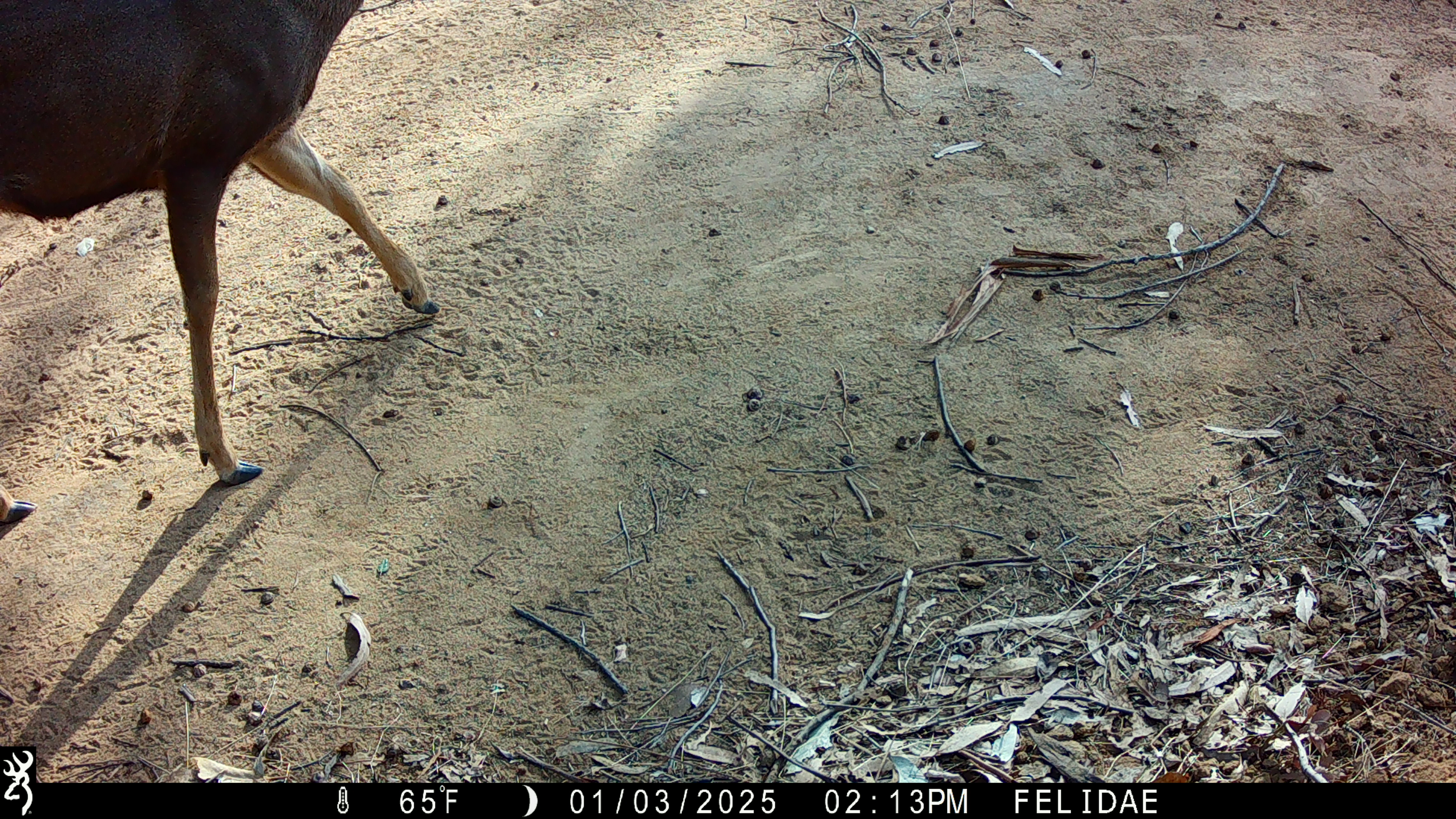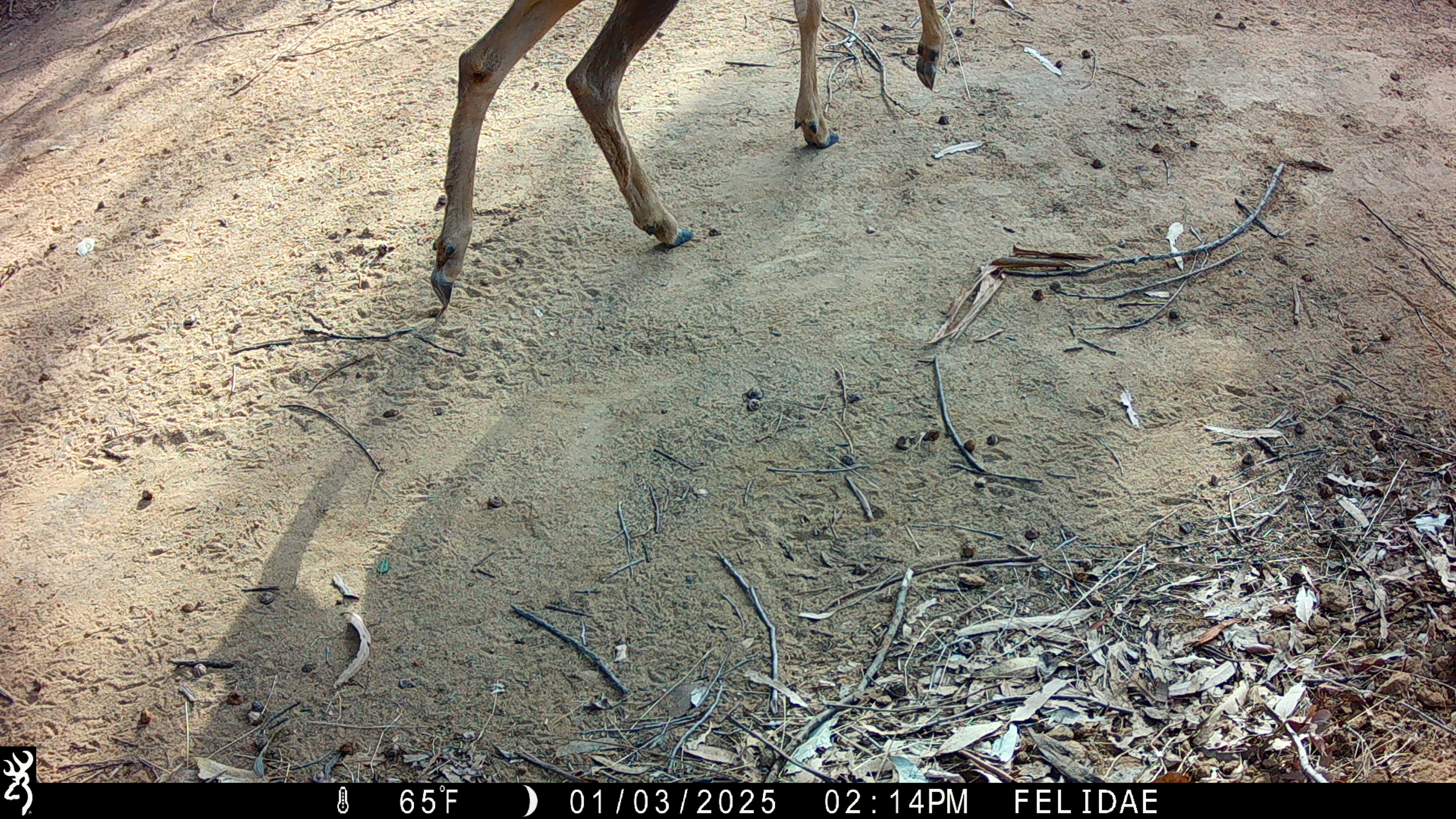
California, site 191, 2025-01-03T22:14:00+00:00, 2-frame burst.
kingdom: Animalia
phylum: Chordata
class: Mammalia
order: Artiodactyla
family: Cervidae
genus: Odocoileus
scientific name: Odocoileus hemionus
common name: mule deer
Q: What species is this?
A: Mule deer (Odocoileus hemionus).